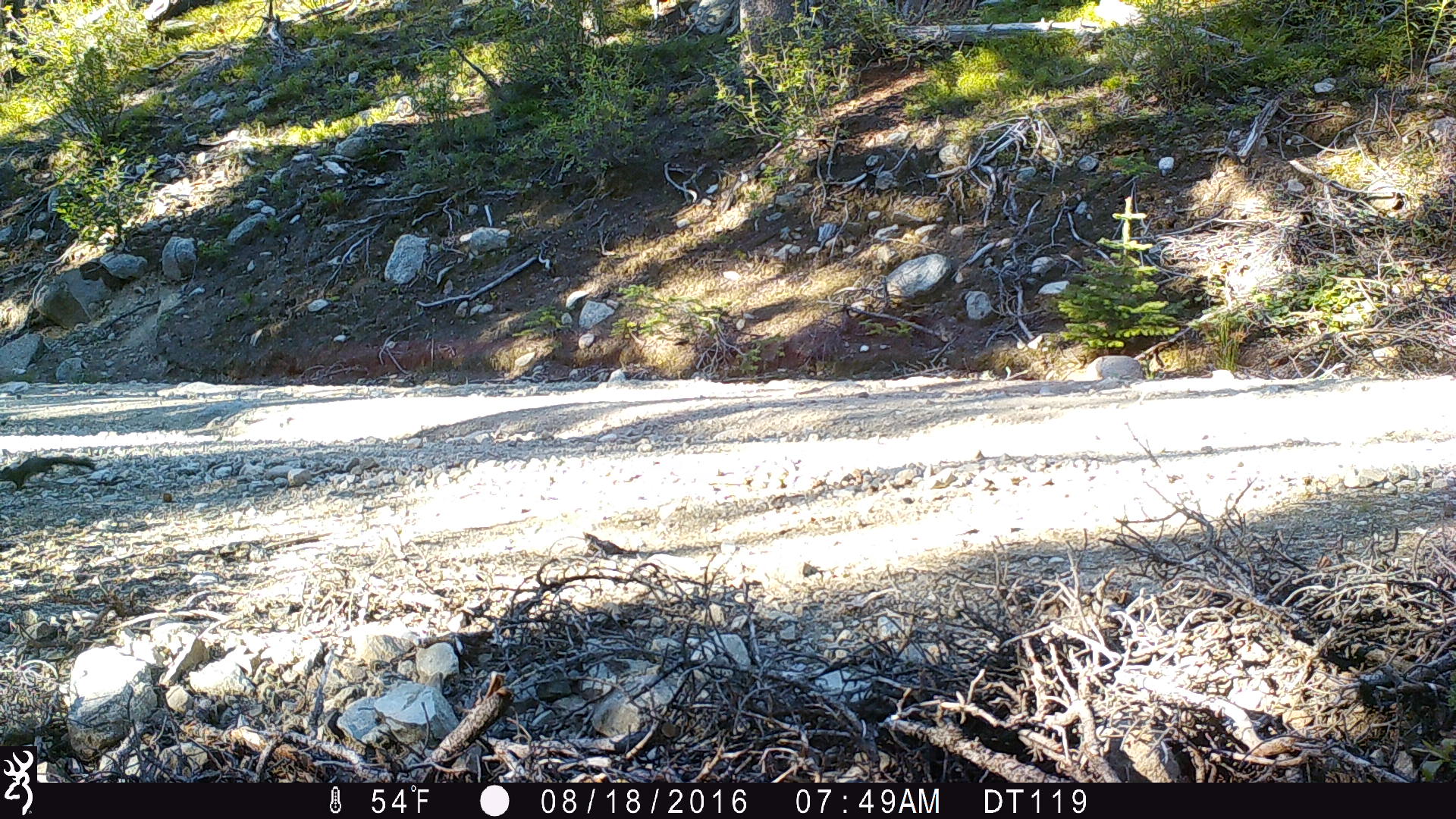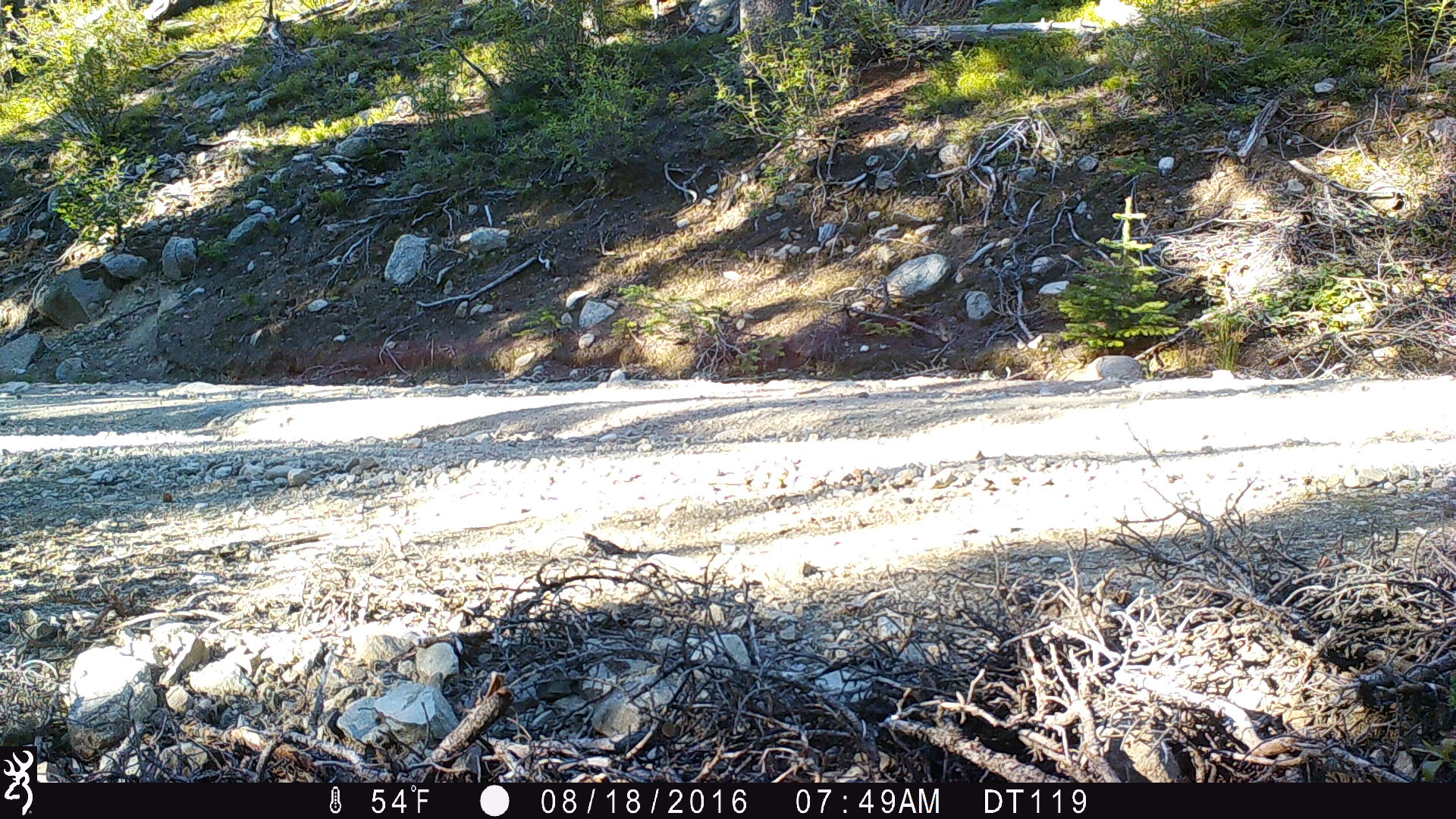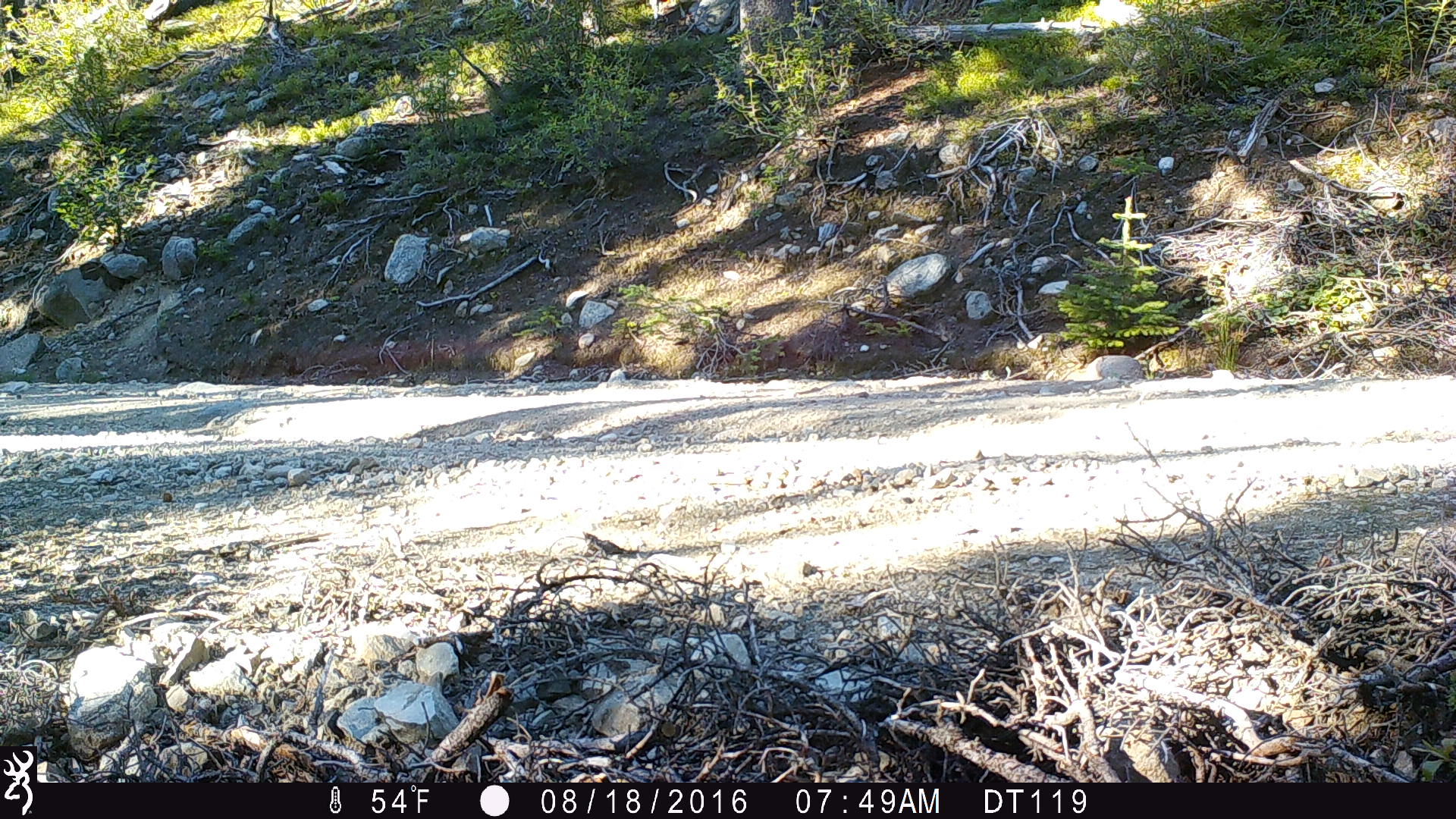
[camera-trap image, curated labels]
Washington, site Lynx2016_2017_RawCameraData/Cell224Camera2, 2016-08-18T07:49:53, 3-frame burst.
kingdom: Animalia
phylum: Chordata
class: Mammalia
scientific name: Mammalia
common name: small mammal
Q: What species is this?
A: Small mammal (Mammalia).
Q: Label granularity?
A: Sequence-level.